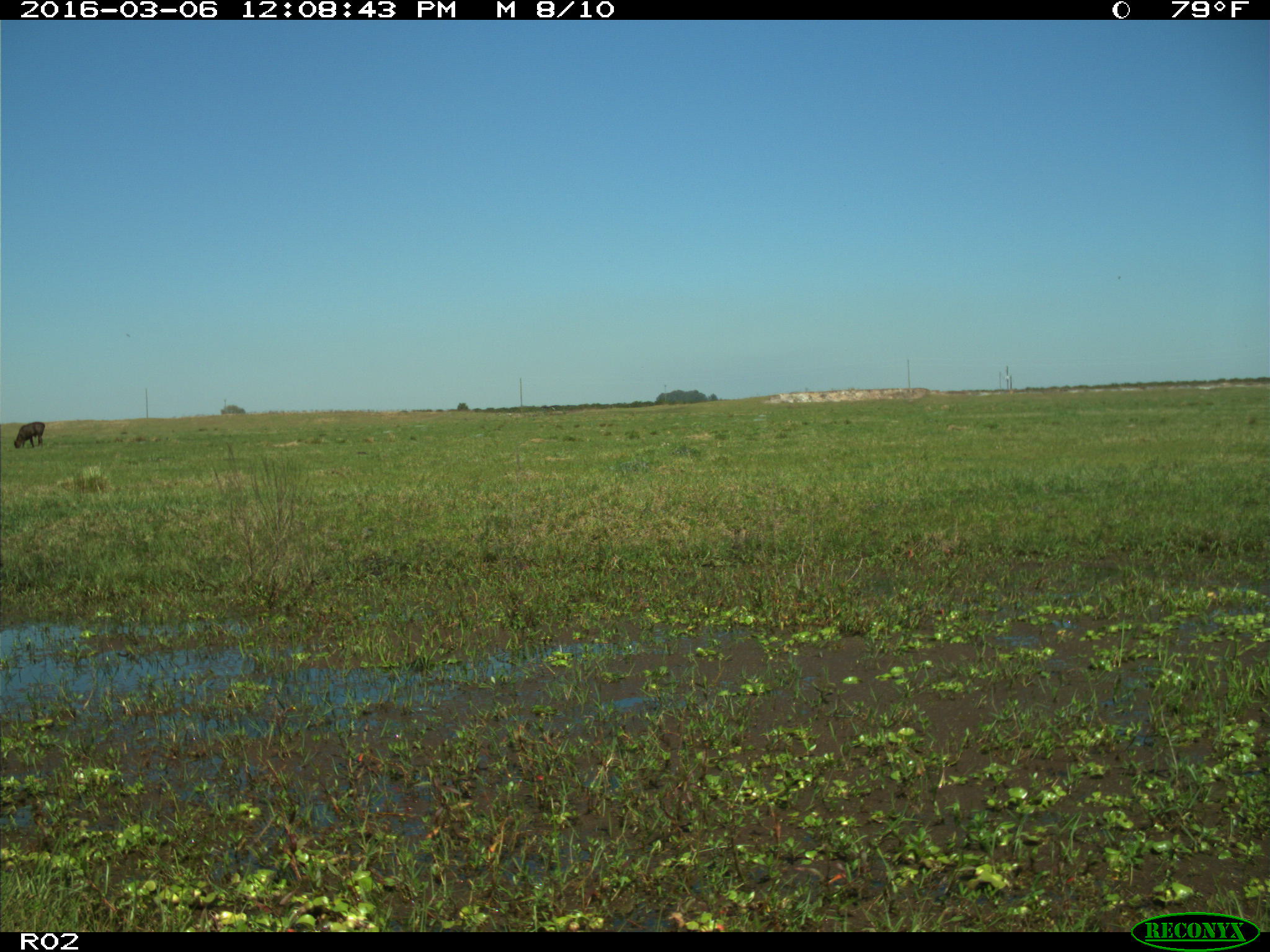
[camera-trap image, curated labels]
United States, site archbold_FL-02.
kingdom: Animalia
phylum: Chordata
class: Mammalia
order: Artiodactyla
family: Bovidae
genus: Bos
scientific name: Bos taurus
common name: domestic cow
Bos taurus (domestic cow).